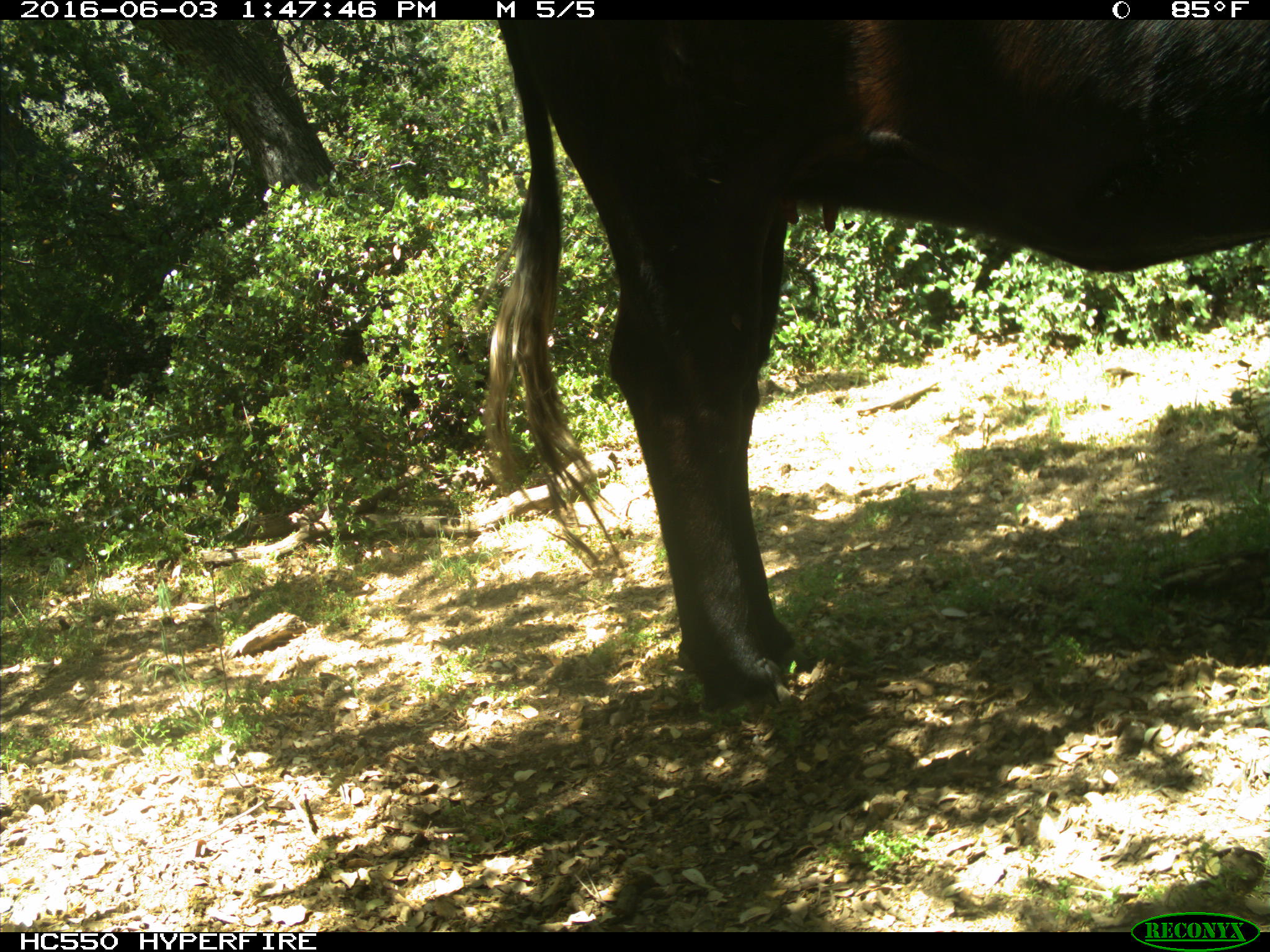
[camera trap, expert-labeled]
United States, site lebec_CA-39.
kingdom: Animalia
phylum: Chordata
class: Mammalia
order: Artiodactyla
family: Bovidae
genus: Bos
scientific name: Bos taurus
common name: domestic cow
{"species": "Bos taurus (domestic cow)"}